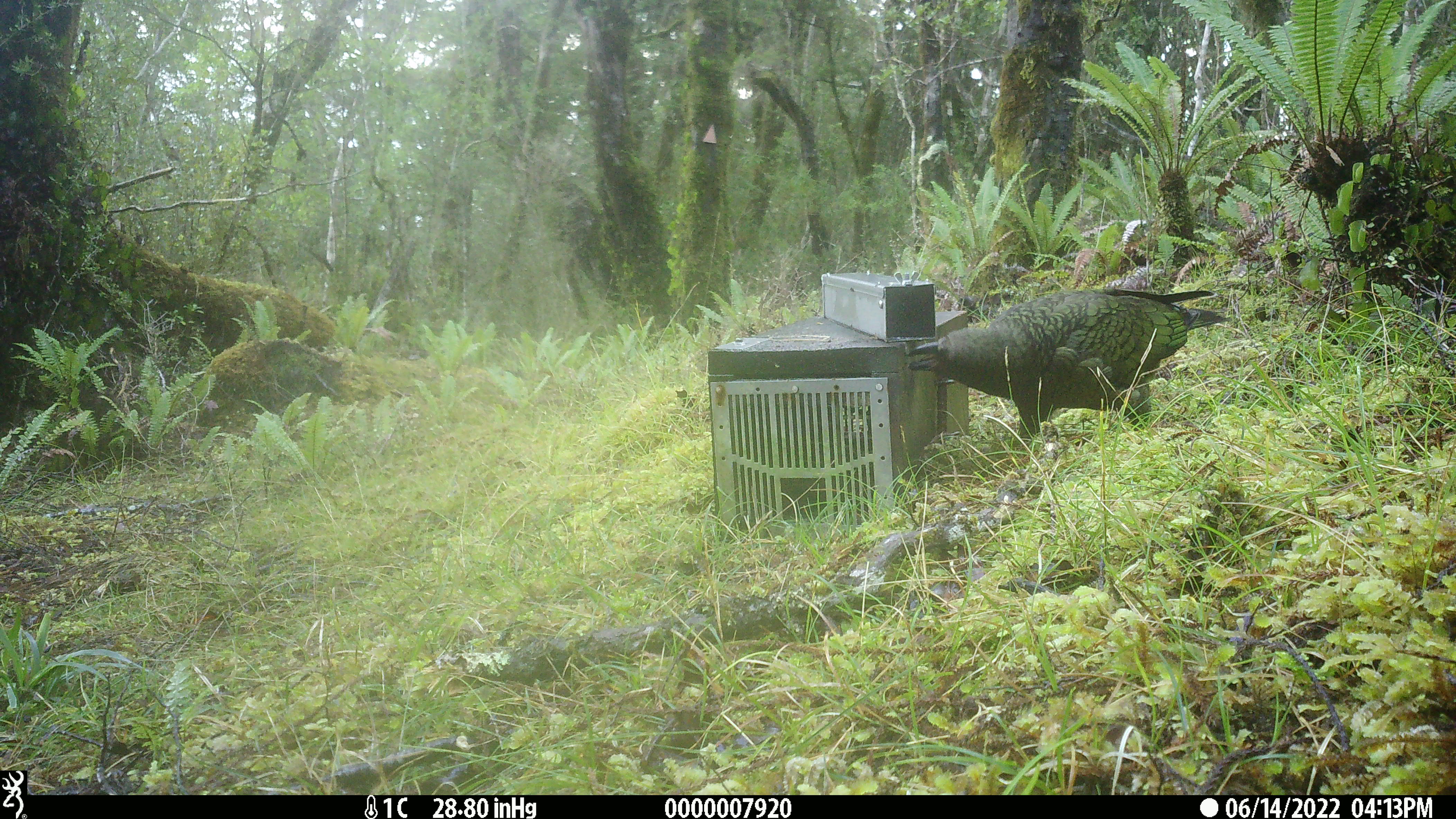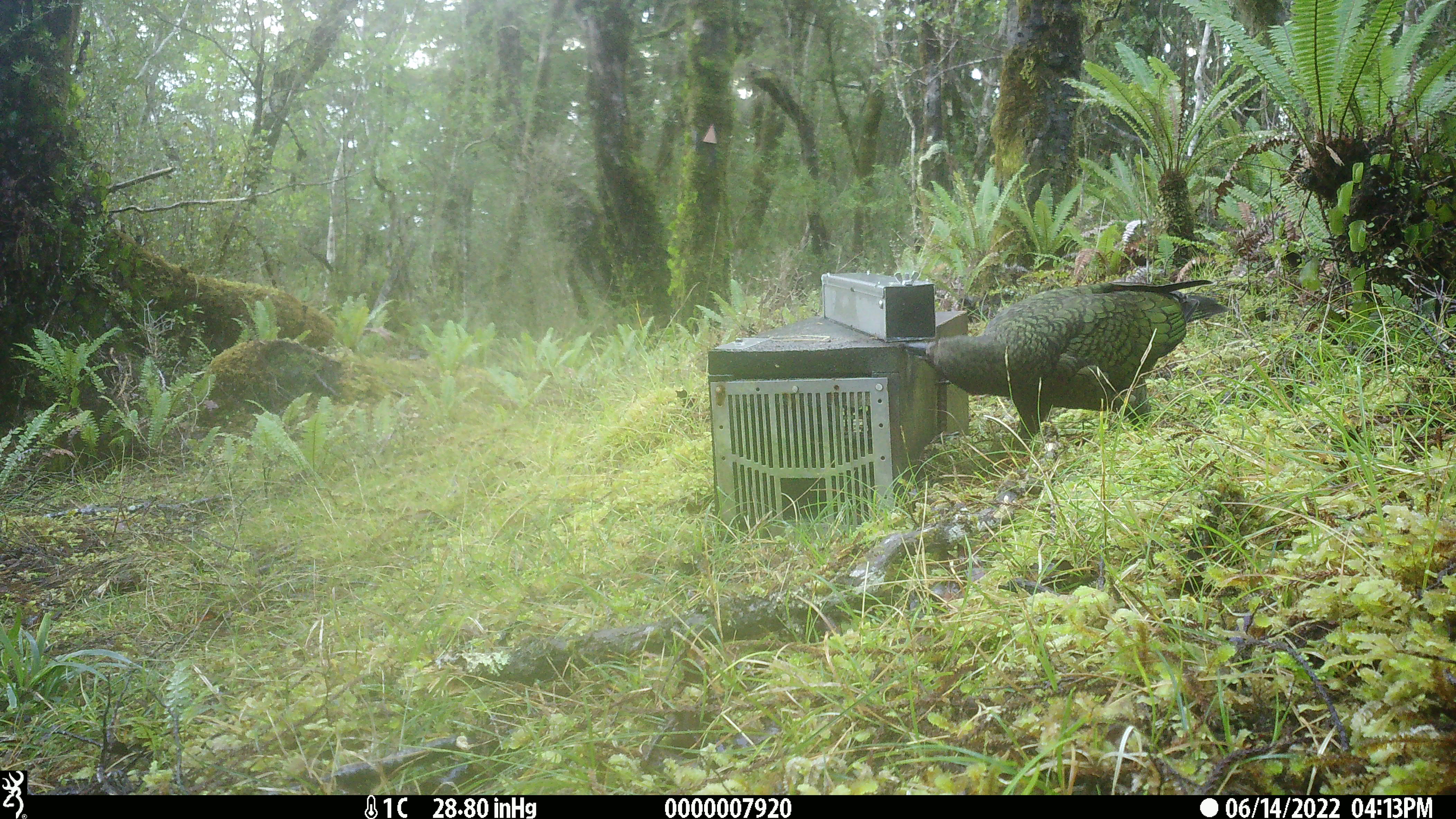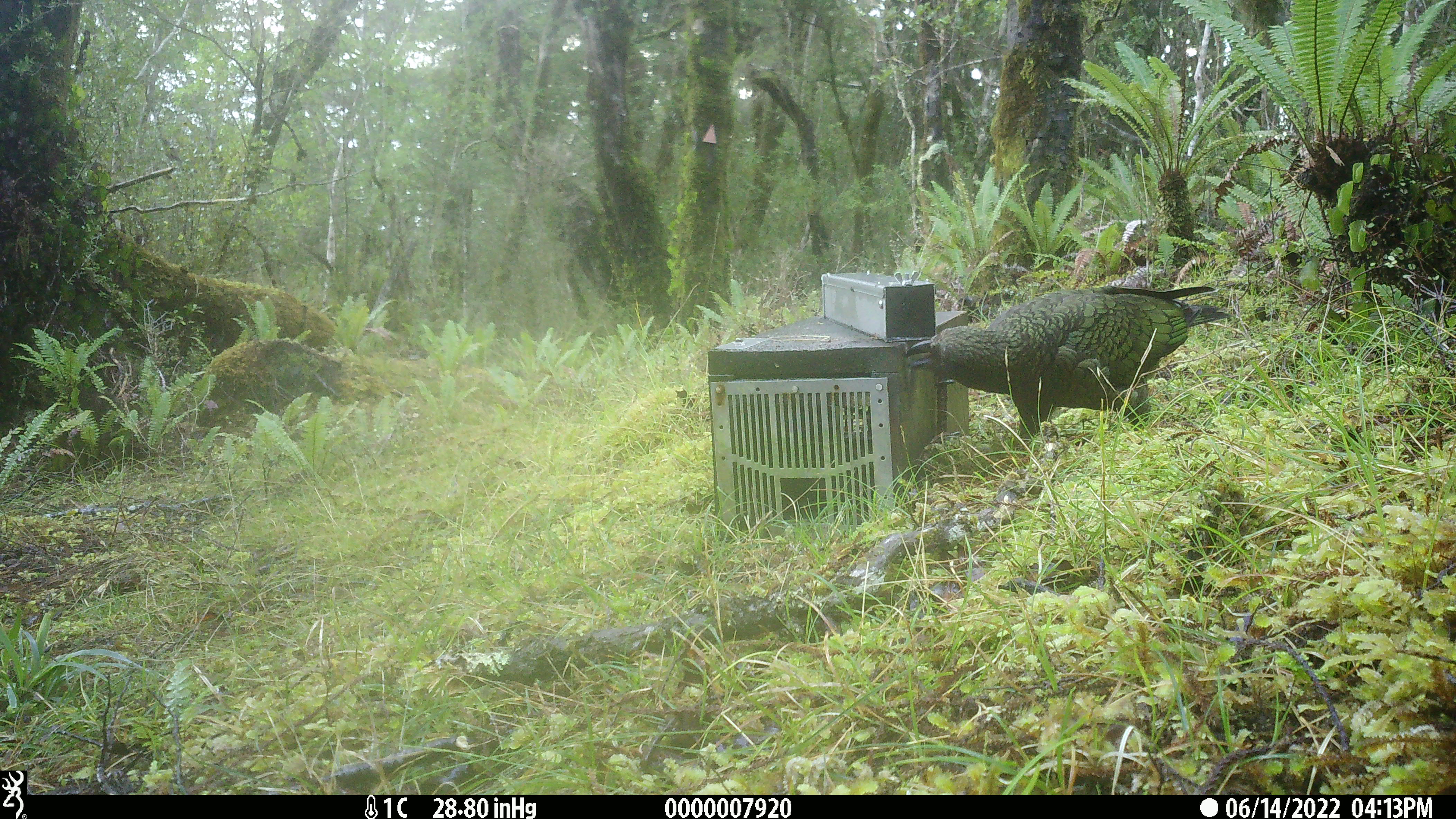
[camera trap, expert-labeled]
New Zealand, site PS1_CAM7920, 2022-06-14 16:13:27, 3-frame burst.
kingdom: Animalia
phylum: Chordata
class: Aves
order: Psittaciformes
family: Strigopidae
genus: Nestor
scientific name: Nestor notabilis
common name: kea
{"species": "kea (Nestor notabilis)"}